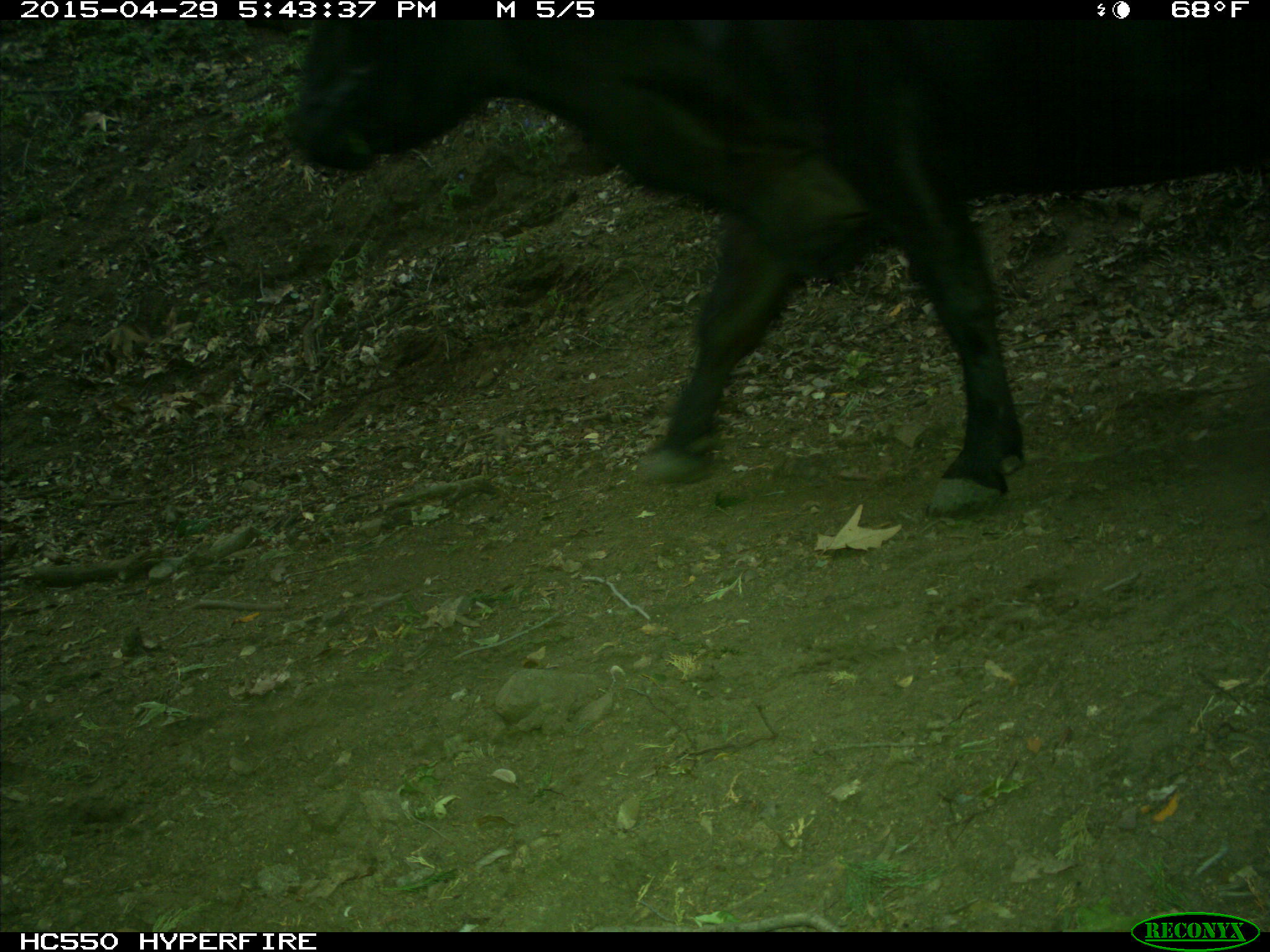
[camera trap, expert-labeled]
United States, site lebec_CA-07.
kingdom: Animalia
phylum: Chordata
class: Mammalia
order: Artiodactyla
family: Bovidae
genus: Bos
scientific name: Bos taurus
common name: domestic cow